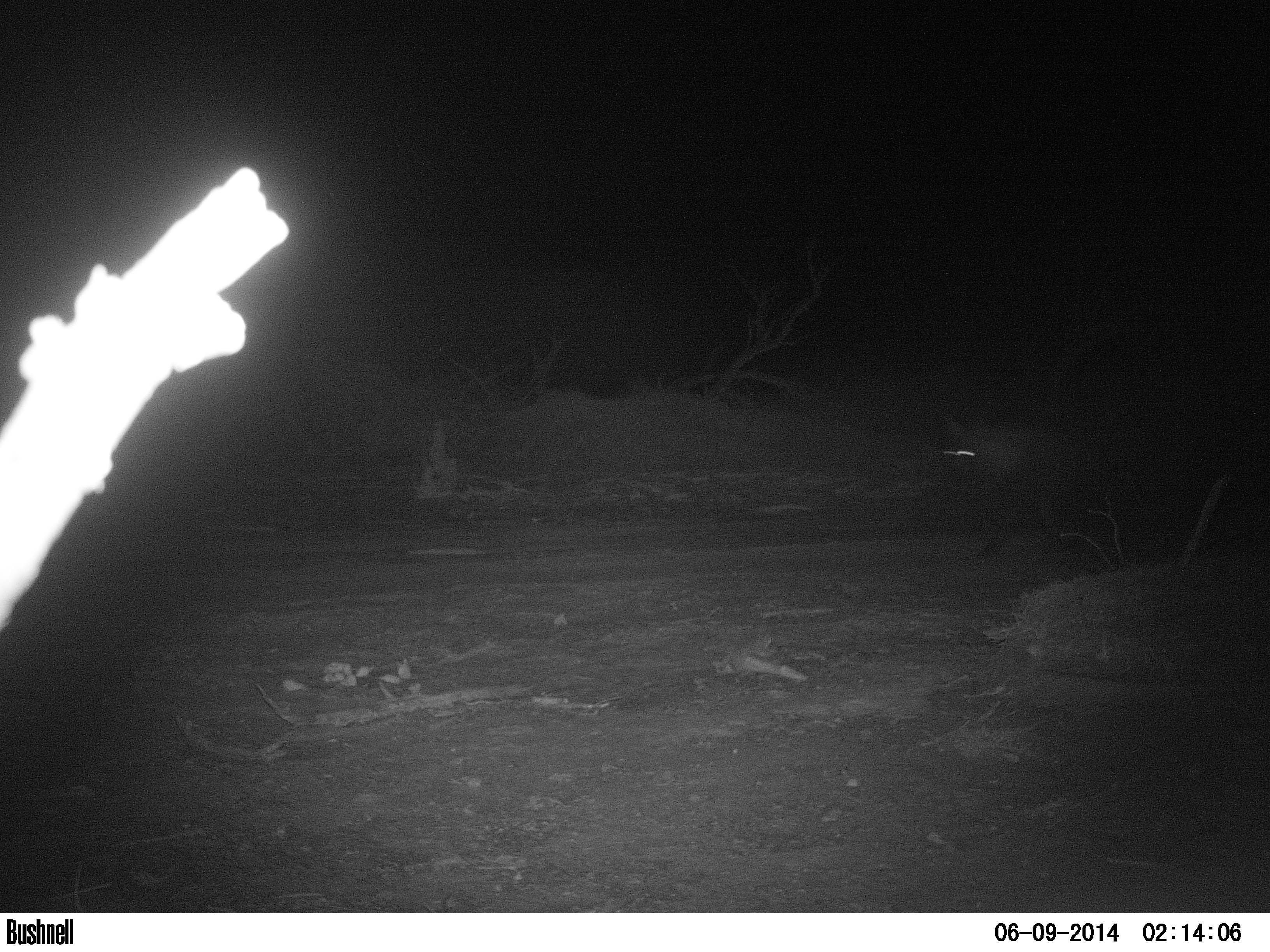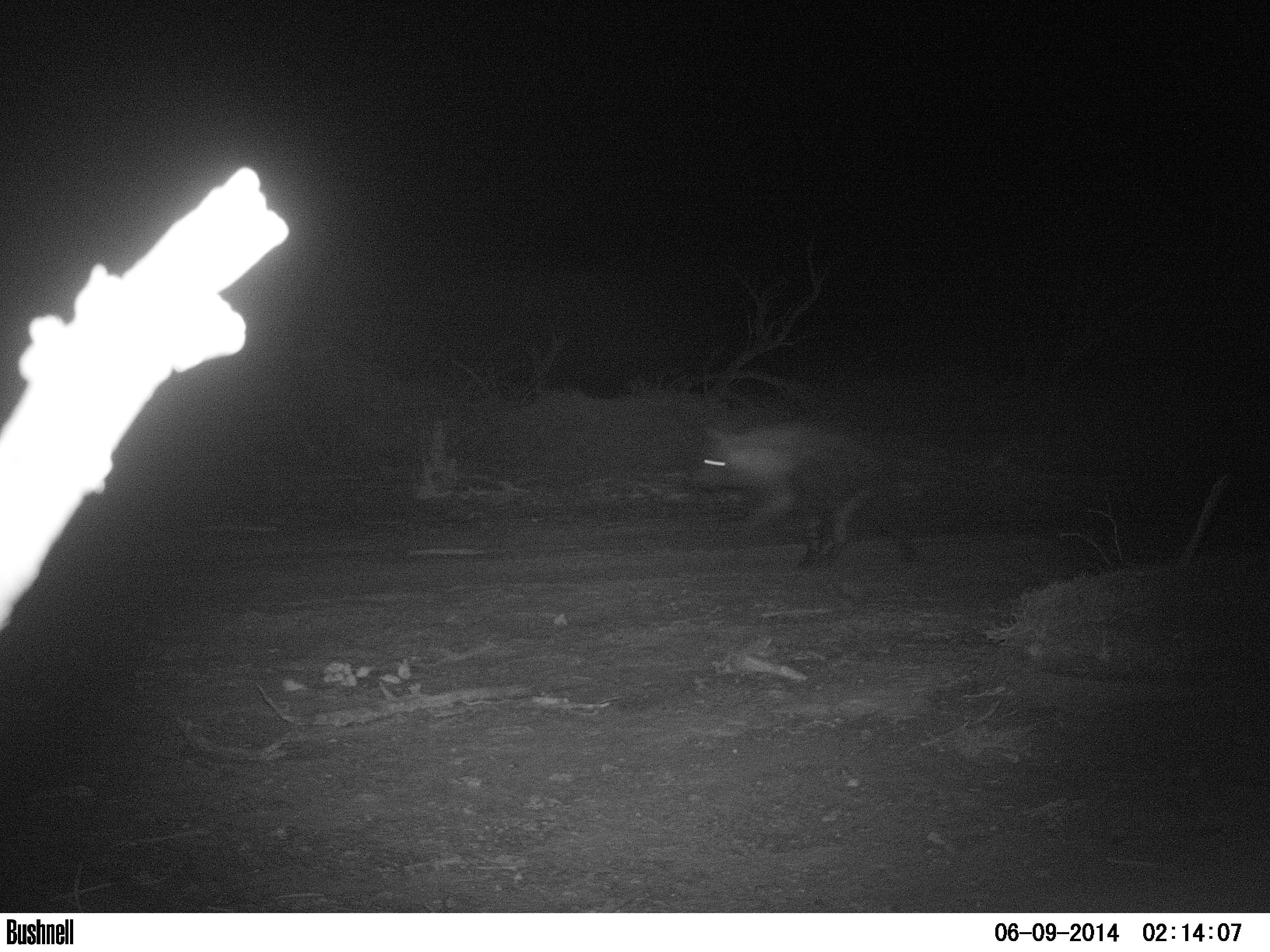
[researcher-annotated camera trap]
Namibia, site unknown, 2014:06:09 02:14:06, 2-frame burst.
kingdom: Animalia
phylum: Chordata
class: Mammalia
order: Carnivora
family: Hyaenidae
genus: Parahyaena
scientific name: Parahyaena brunnea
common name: brown hyena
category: hyaena brunnea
Hyaena brunnea (brown hyena) (Parahyaena brunnea).